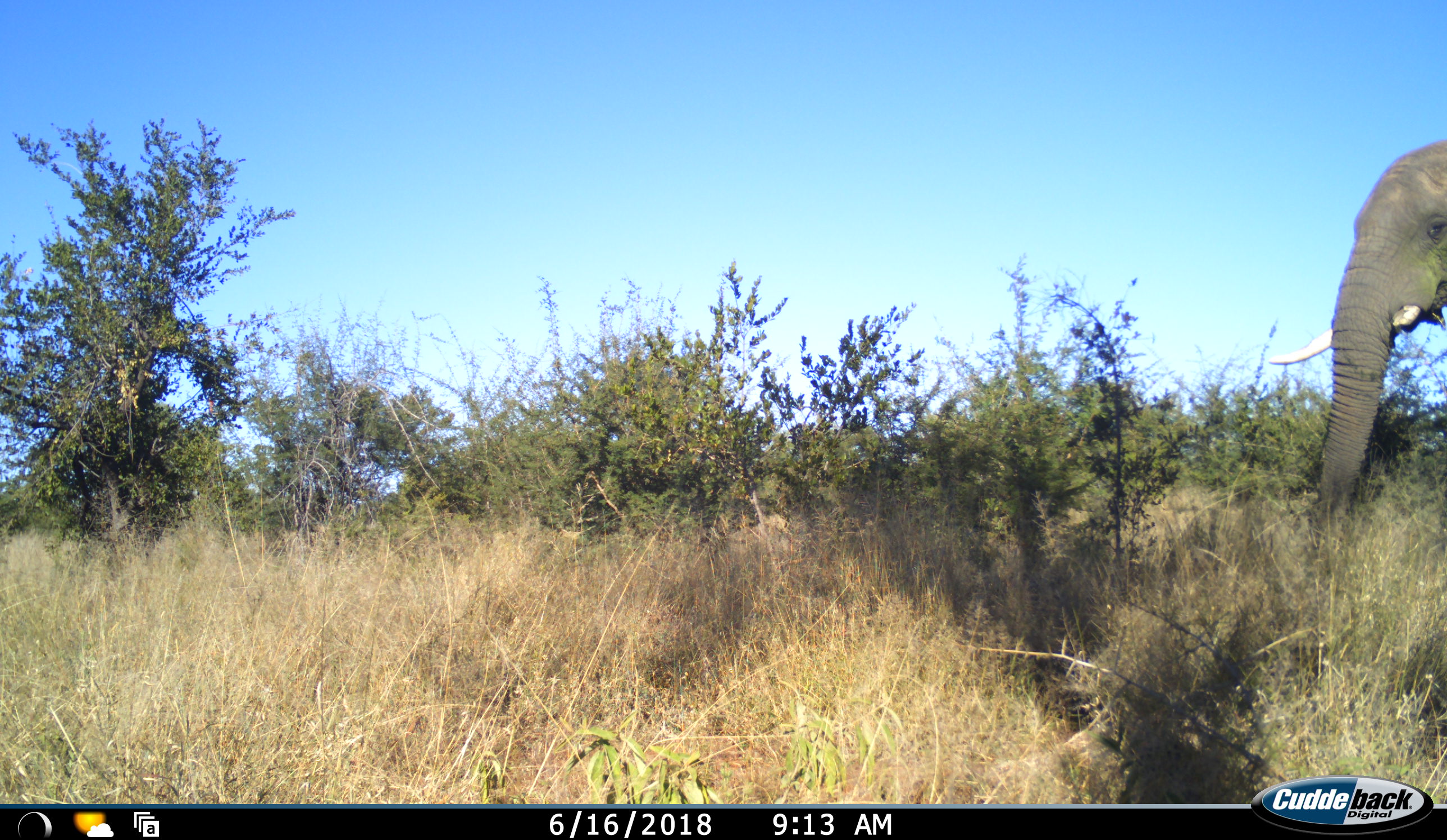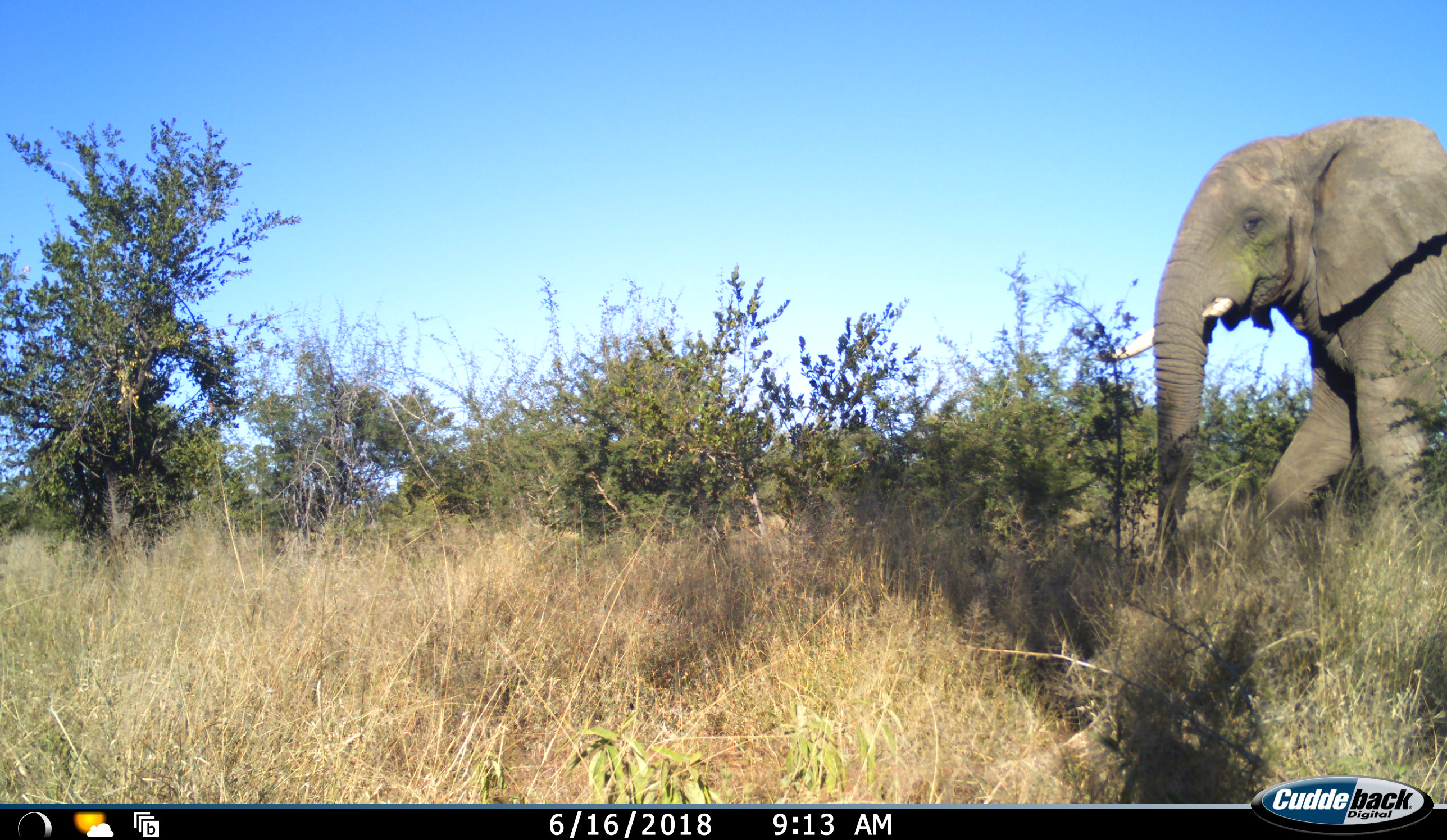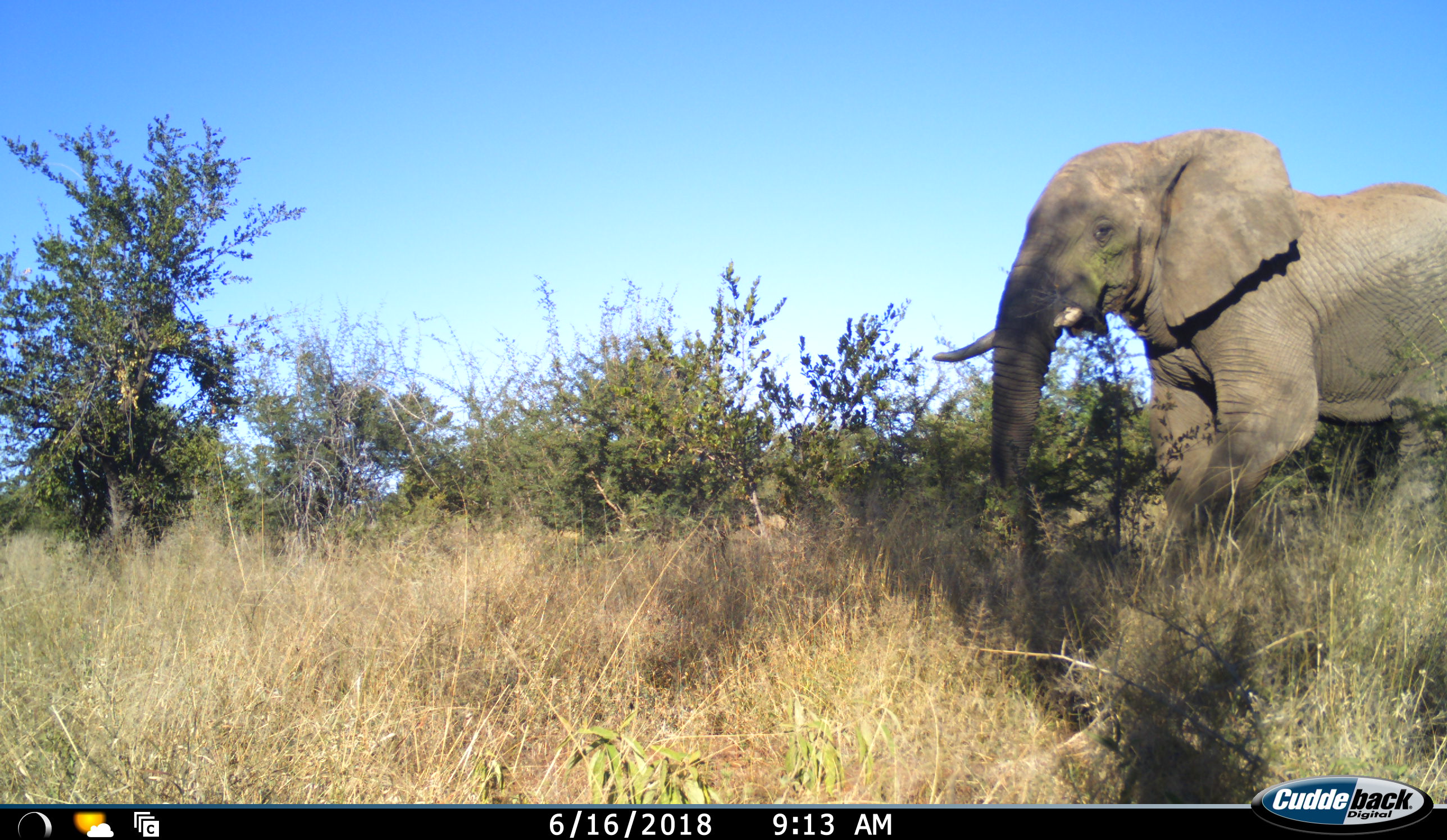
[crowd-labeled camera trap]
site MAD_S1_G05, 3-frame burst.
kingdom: Animalia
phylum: Chordata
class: Mammalia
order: Proboscidea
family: Elephantidae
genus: Loxodonta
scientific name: Loxodonta africana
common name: african bush elephant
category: elephant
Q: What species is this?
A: Elephant (african bush elephant) (Loxodonta africana).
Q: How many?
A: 1.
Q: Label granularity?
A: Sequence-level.